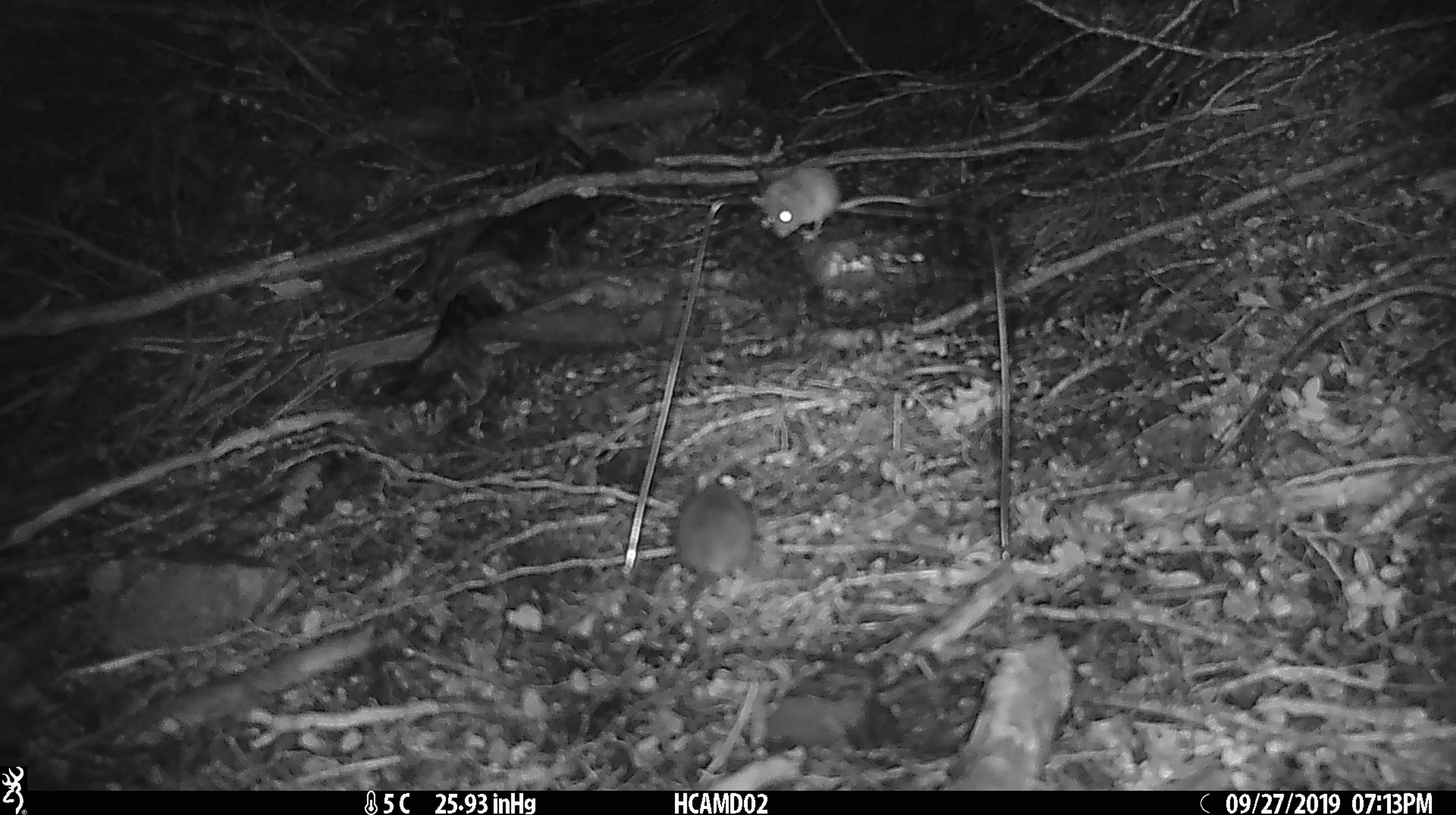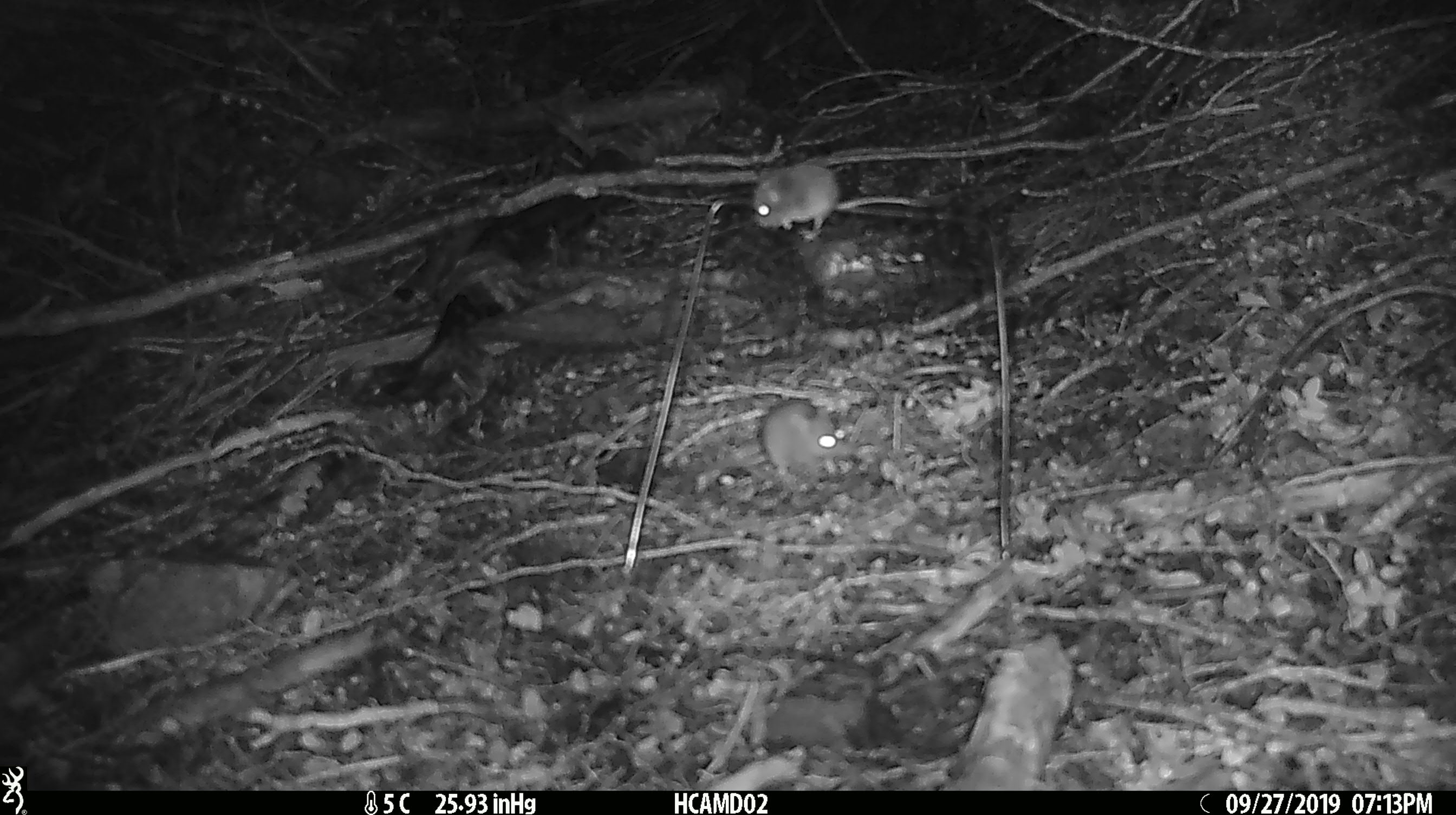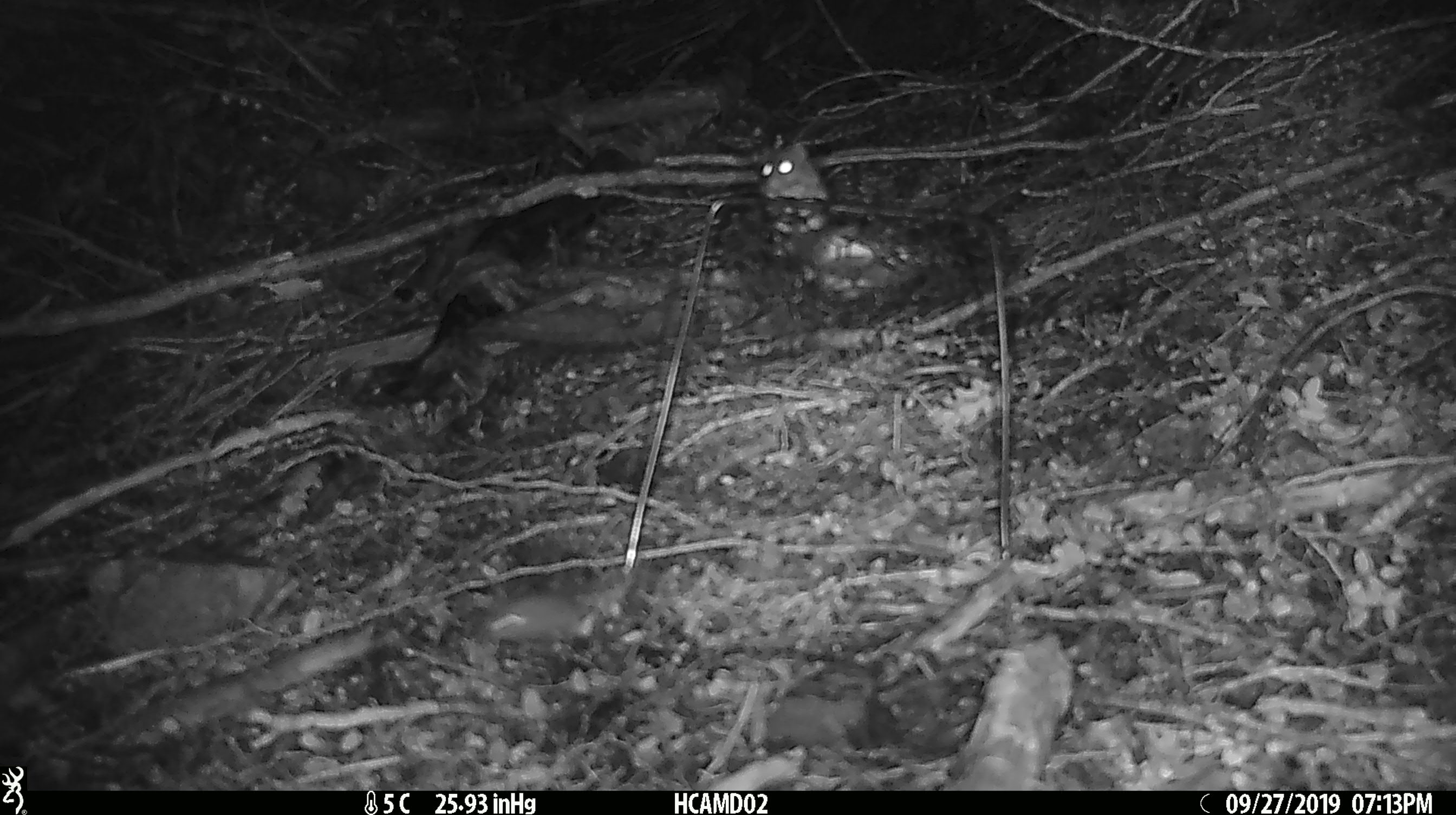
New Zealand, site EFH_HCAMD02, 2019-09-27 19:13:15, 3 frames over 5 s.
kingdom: Animalia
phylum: Chordata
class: Mammalia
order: Rodentia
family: Muridae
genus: Mus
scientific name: Mus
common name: mouse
Mouse (Mus).